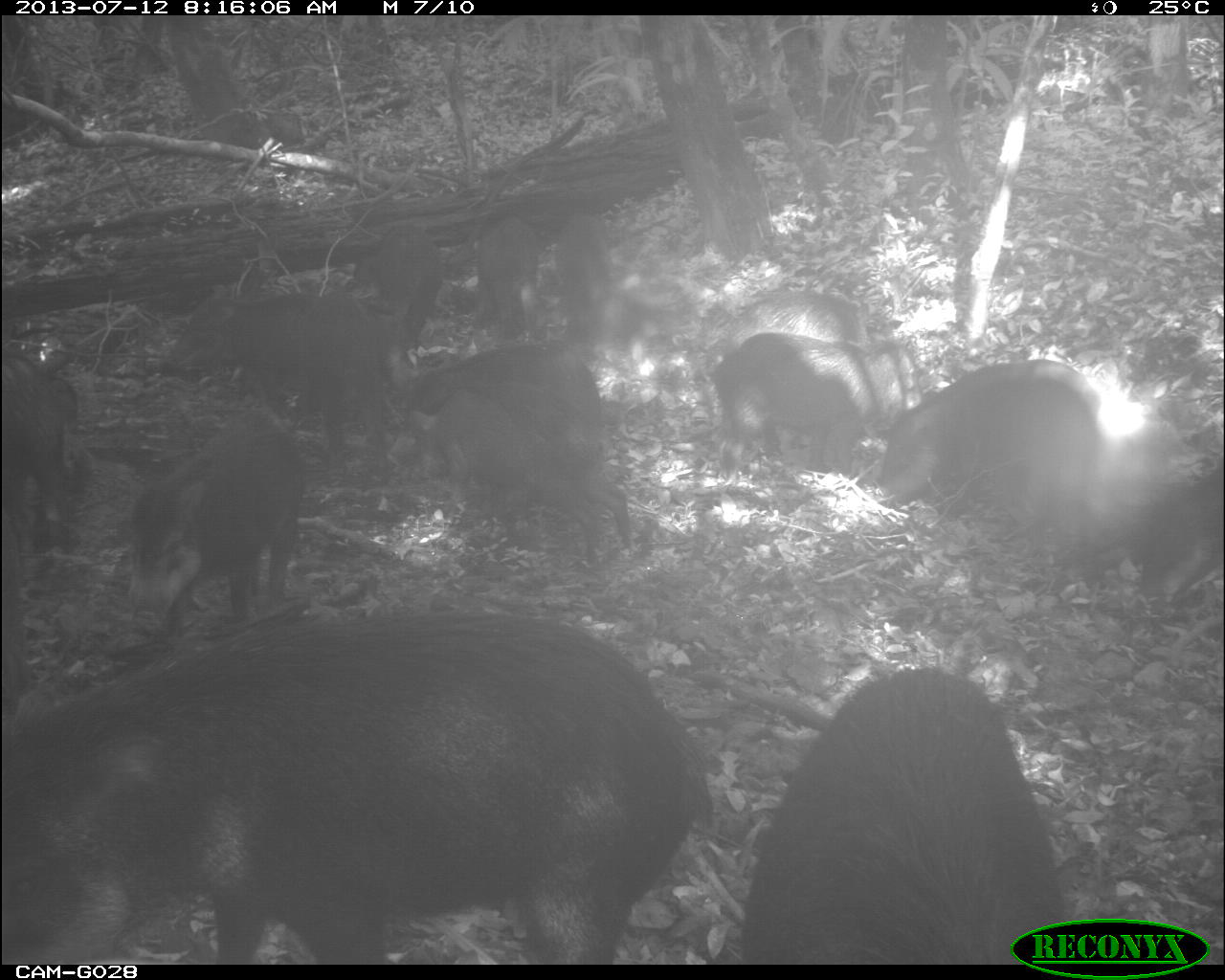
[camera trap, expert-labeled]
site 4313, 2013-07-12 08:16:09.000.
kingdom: Animalia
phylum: Chordata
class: Mammalia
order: Artiodactyla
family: Tayassuidae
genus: Tayassu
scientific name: Tayassu pecari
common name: white-lipped peccary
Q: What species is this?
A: Tayassu pecari (white-lipped peccary).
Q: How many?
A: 20.